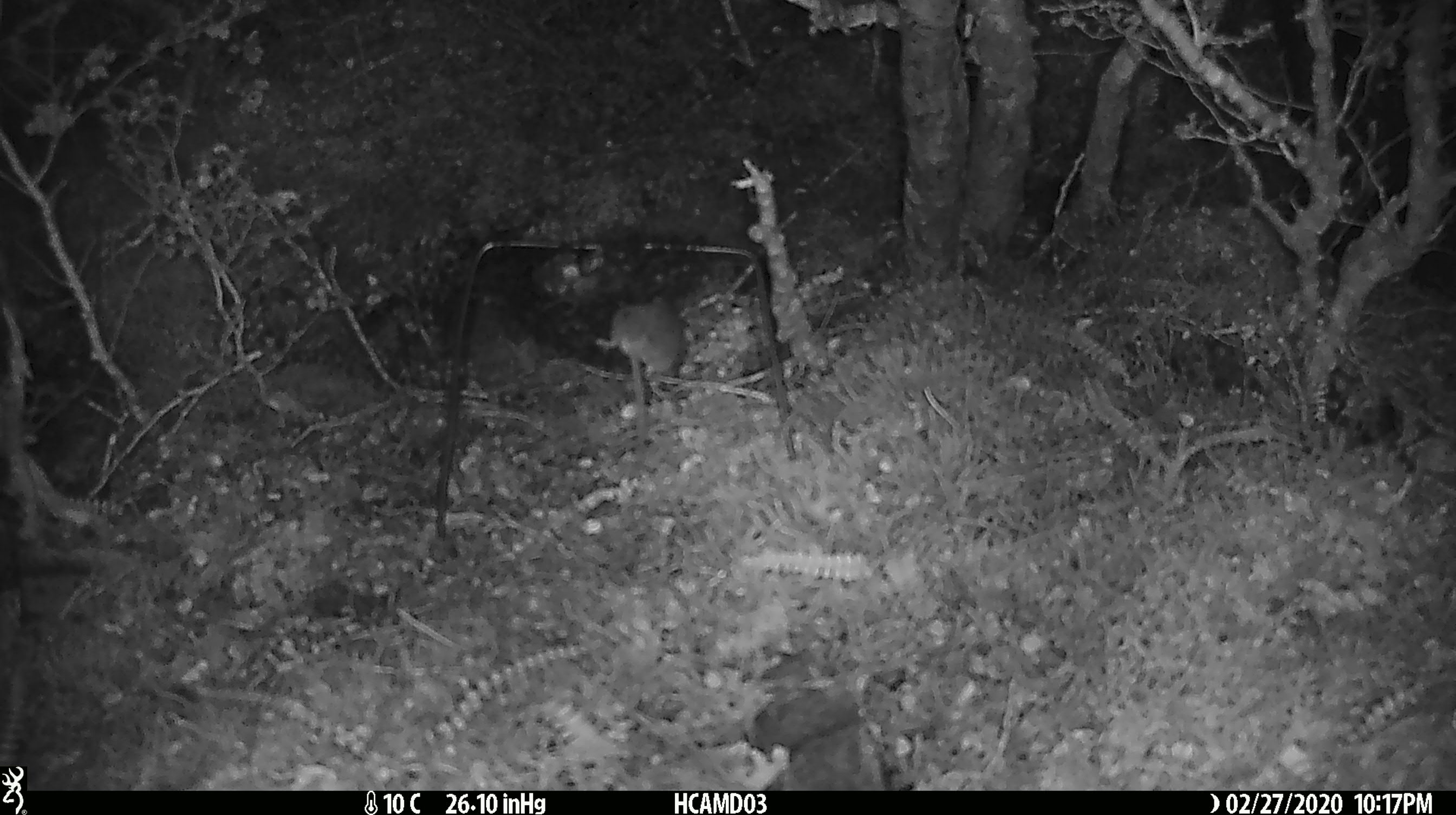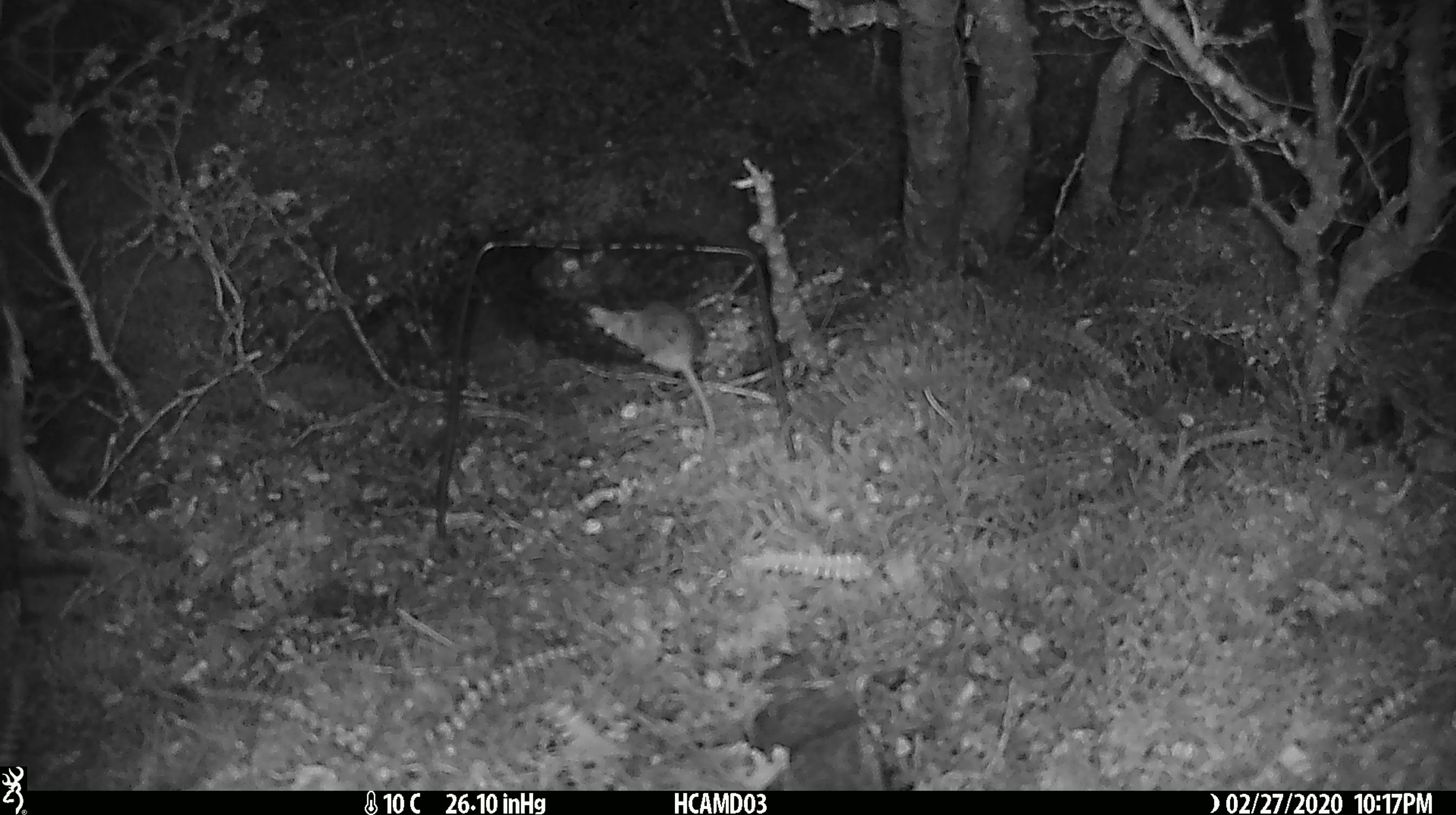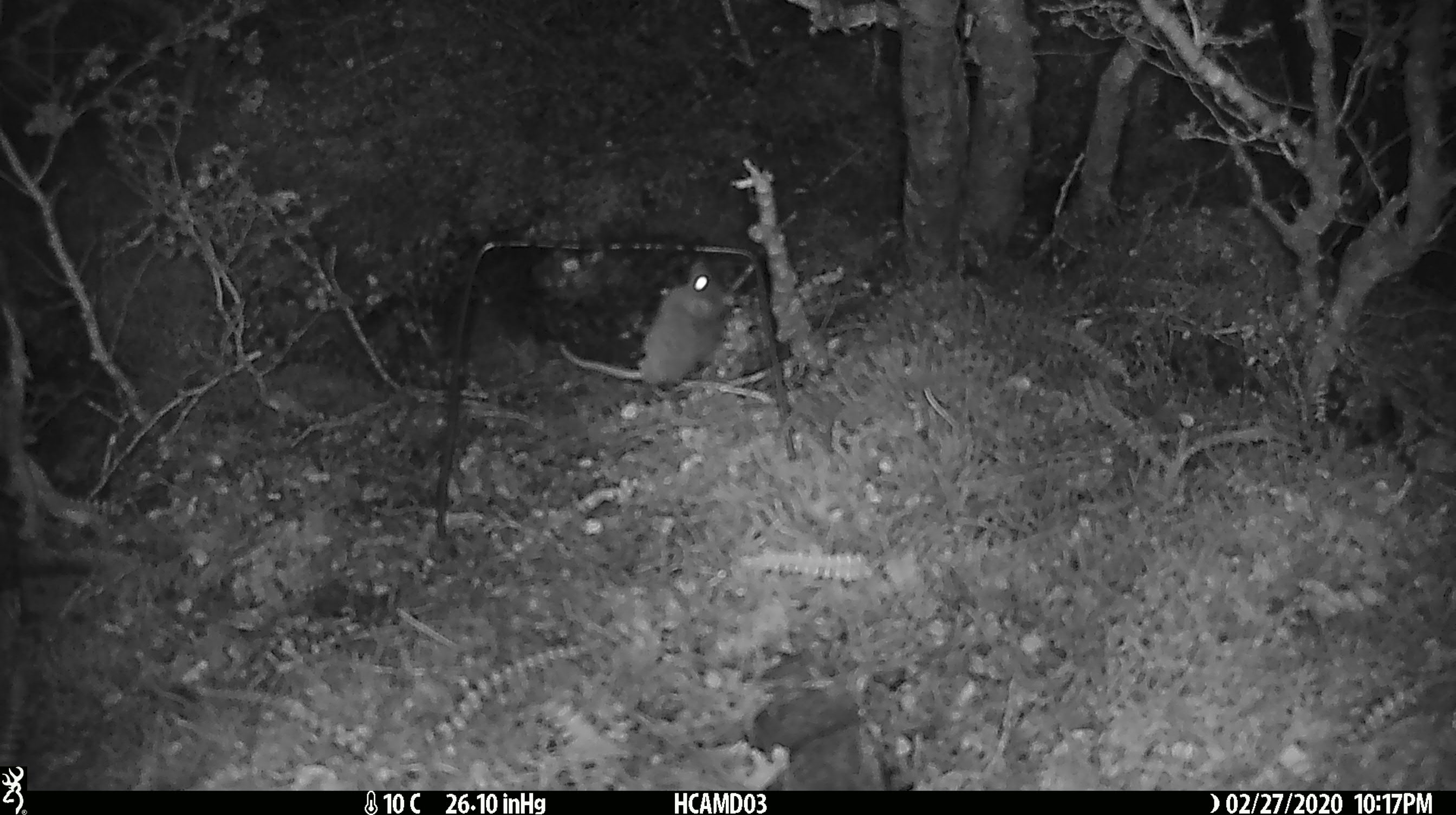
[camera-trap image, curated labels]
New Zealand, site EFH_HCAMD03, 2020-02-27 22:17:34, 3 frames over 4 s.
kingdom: Animalia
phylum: Chordata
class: Mammalia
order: Rodentia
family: Muridae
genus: Mus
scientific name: Mus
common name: mouse